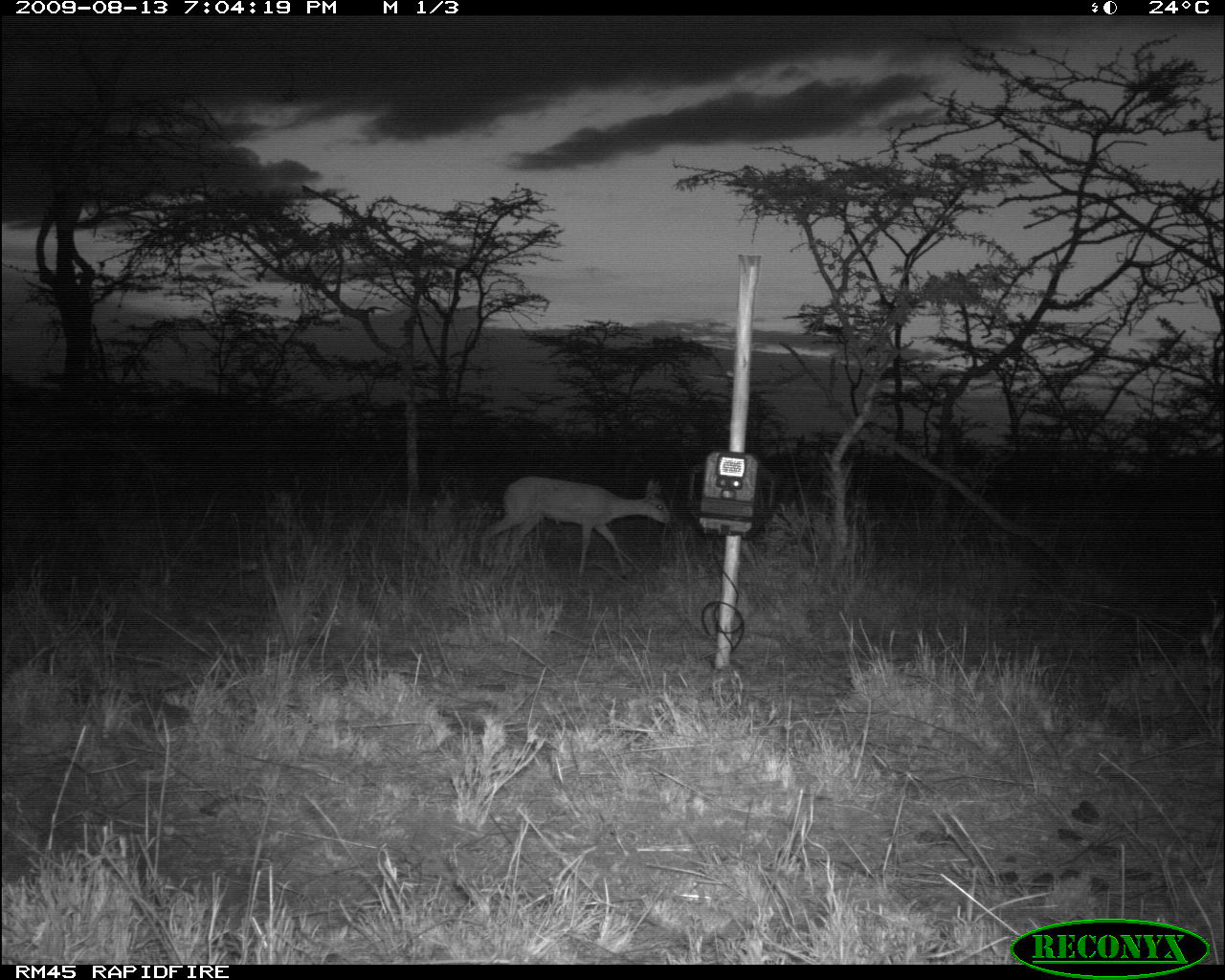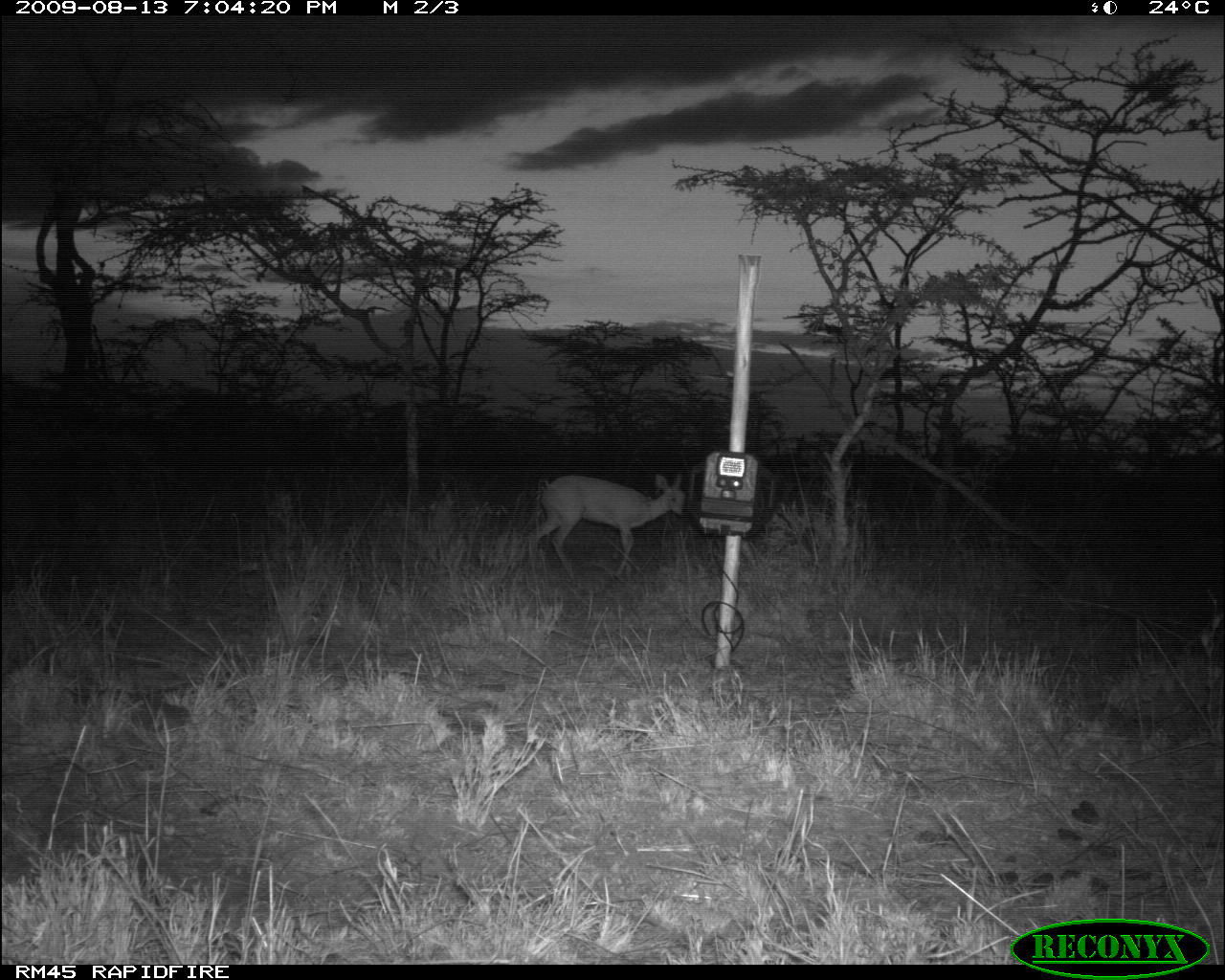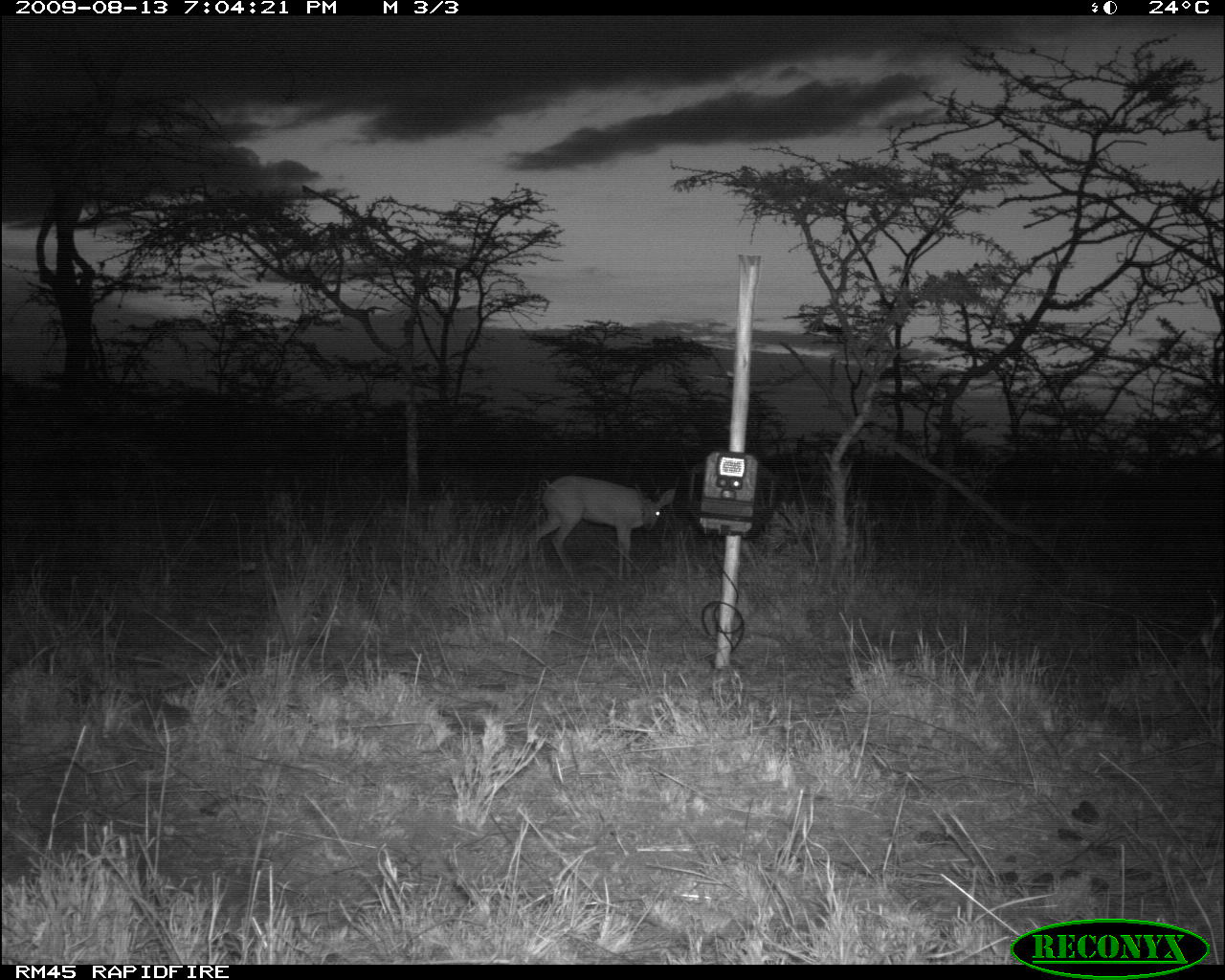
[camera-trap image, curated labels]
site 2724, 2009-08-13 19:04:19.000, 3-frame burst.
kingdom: Animalia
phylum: Chordata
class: Mammalia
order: Artiodactyla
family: Bovidae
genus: Raphicerus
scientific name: Raphicerus campestris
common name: steenbok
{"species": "Raphicerus campestris (steenbok)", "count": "1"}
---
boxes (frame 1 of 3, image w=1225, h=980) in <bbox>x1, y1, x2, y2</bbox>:
raphicerus campestris: <bbox>474, 474, 672, 576</bbox>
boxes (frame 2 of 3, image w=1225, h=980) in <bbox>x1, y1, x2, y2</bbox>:
raphicerus campestris: <bbox>528, 472, 687, 577</bbox>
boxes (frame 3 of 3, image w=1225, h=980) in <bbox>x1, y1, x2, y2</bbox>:
raphicerus campestris: <bbox>524, 475, 676, 576</bbox>